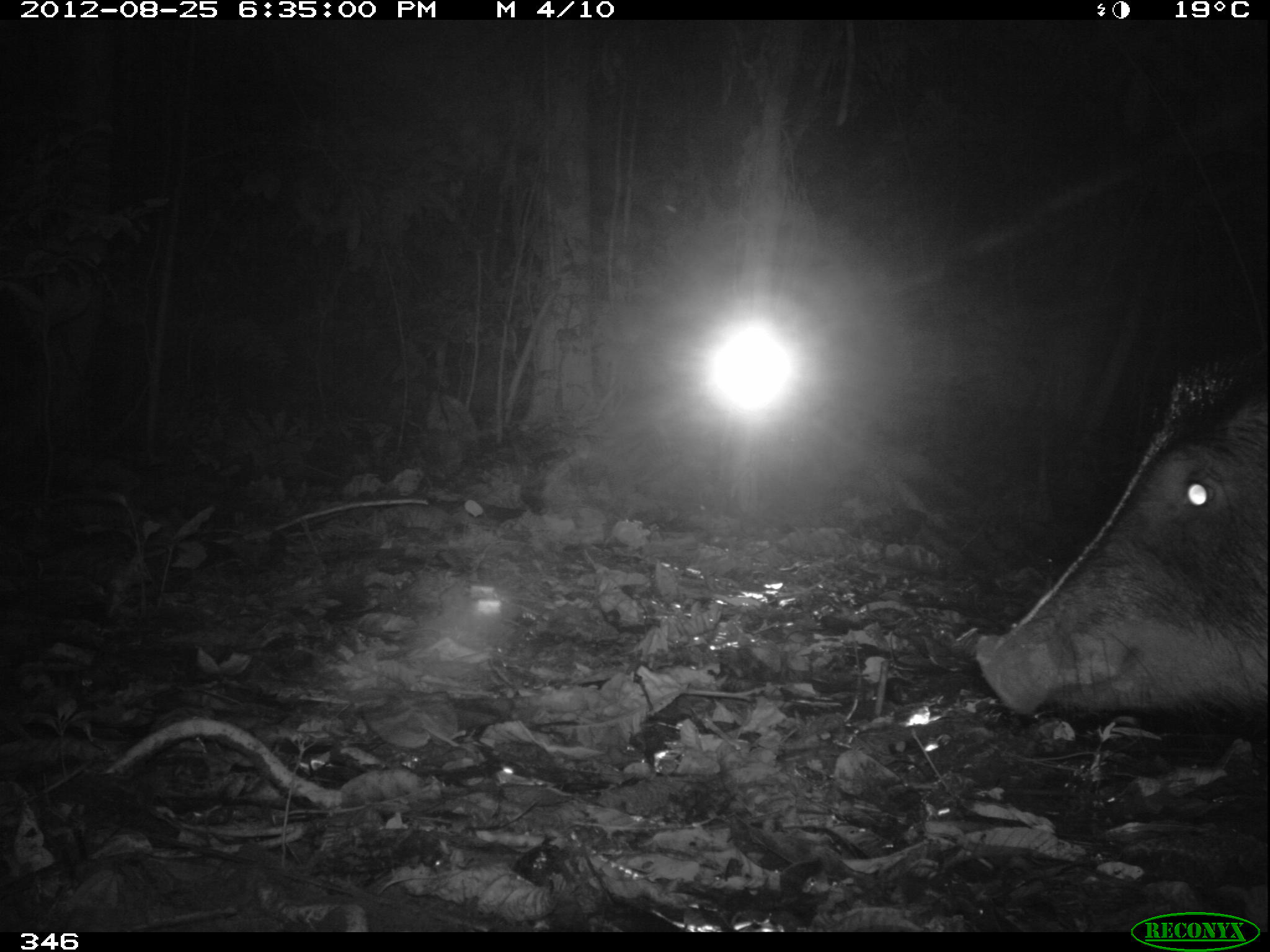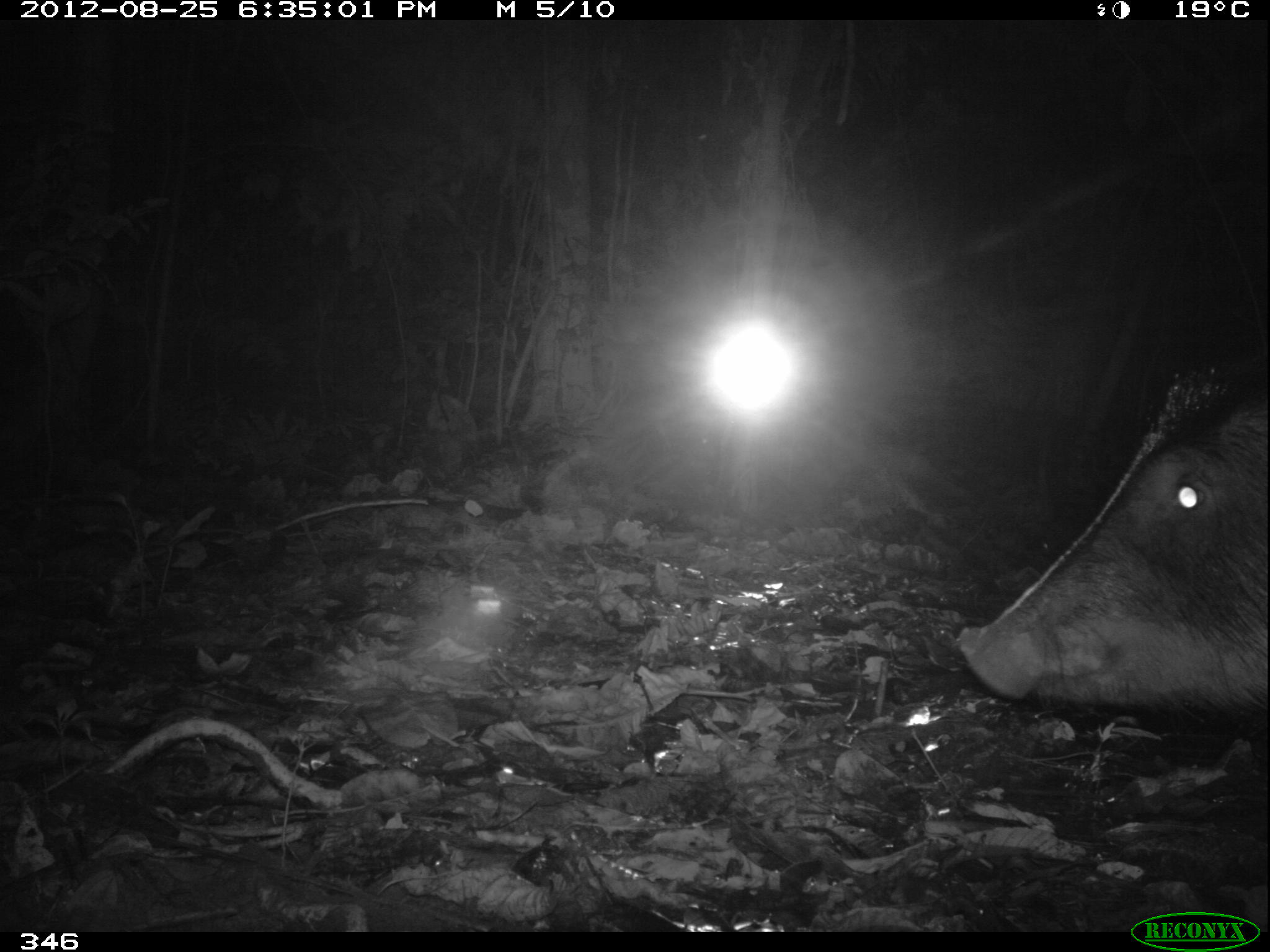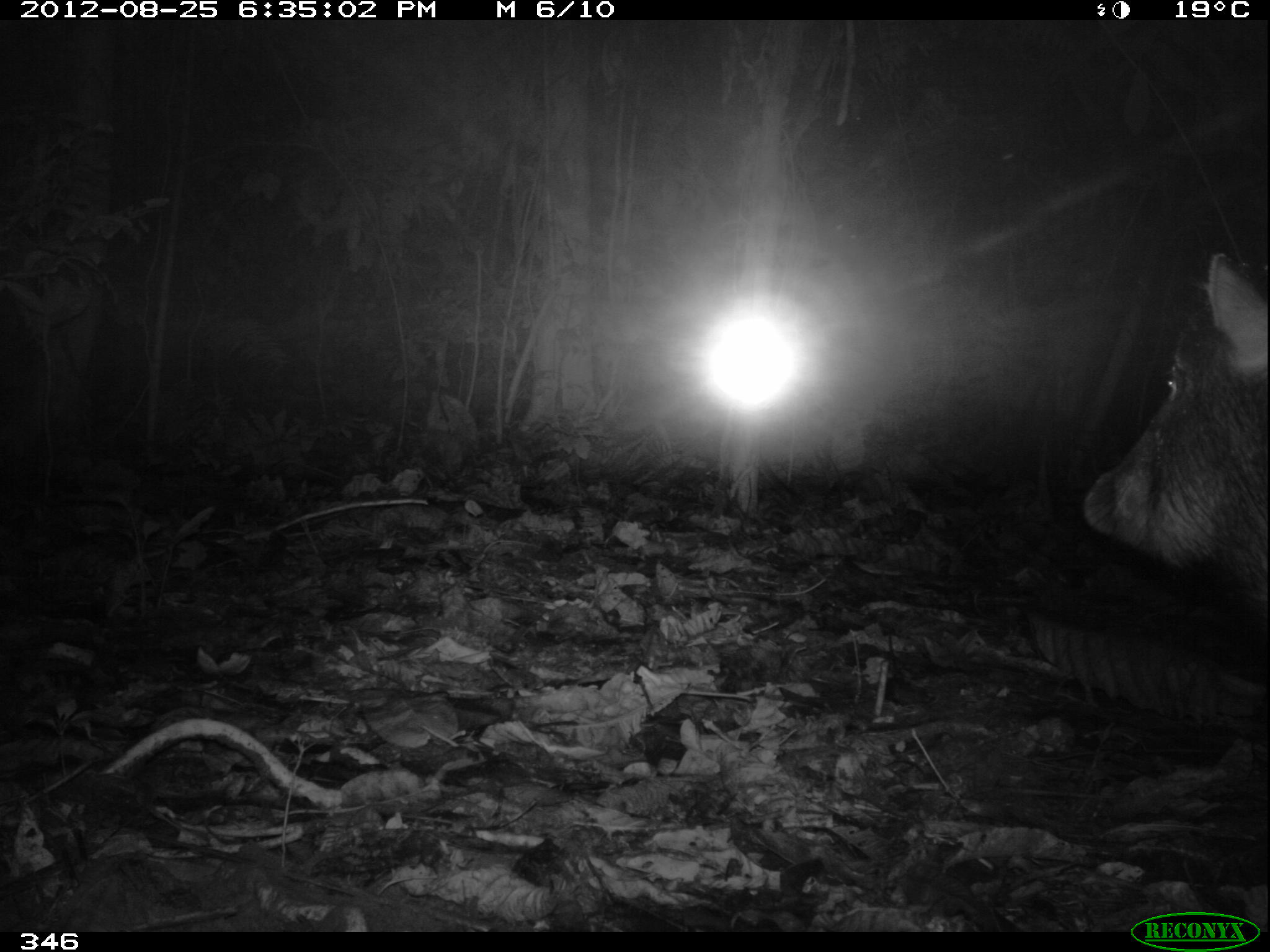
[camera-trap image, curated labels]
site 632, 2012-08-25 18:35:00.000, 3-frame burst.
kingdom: Animalia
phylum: Chordata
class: Mammalia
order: Artiodactyla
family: Tayassuidae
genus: Tayassu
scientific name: Tayassu pecari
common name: white-lipped peccary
Tayassu pecari (white-lipped peccary).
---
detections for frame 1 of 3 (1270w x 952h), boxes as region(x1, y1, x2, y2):
tayassu pecari: region(971, 340, 1270, 718)